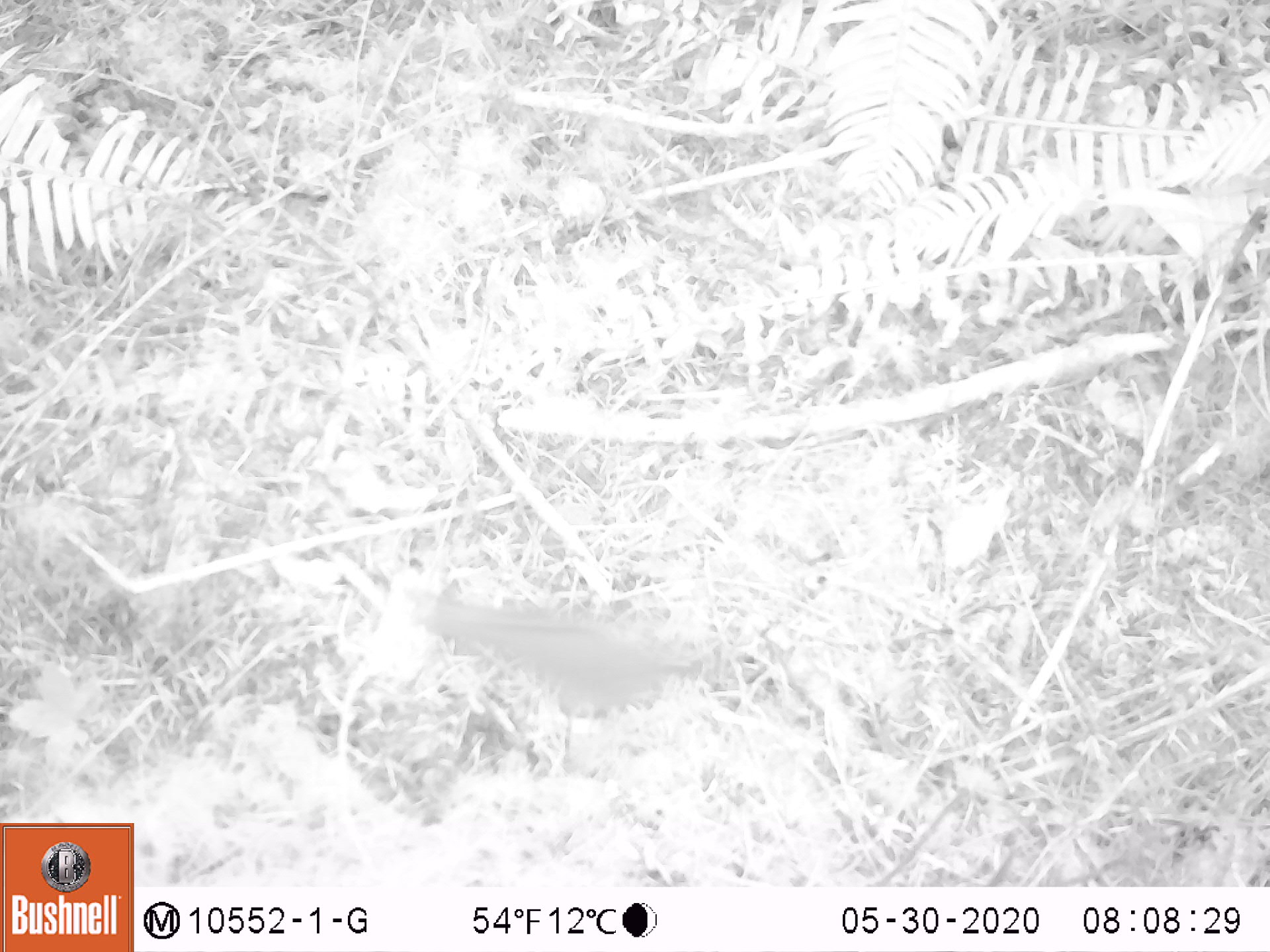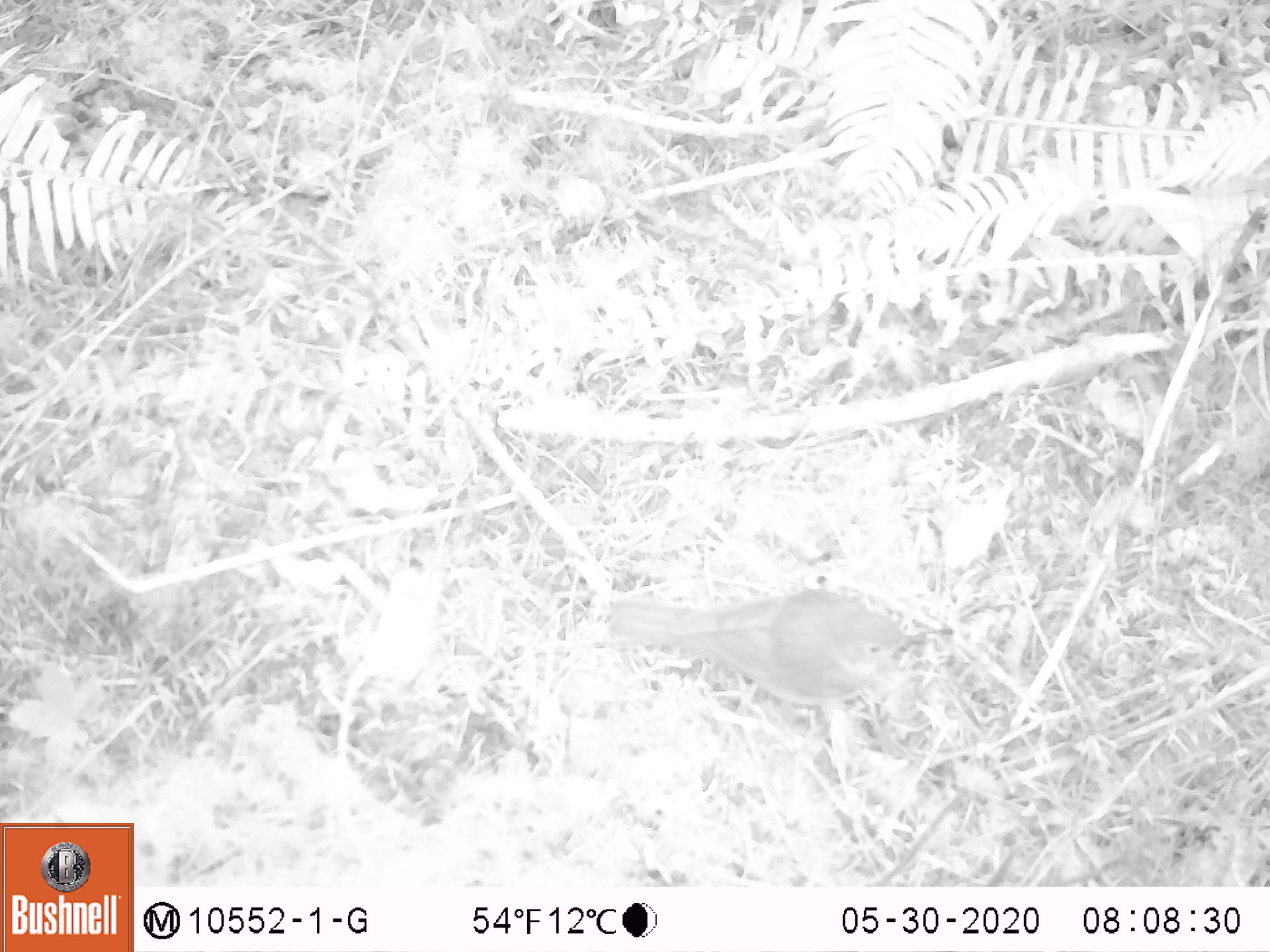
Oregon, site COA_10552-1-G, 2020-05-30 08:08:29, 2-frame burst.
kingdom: Animalia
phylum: Chordata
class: Aves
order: Passeriformes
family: Turdidae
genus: Catharus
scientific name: Catharus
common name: brown thrushes and nightingale-thrushes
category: catharus species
Catharus species (brown thrushes and nightingale-thrushes) (Catharus).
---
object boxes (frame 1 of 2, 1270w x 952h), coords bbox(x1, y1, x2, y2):
catharus species: bbox(398, 580, 687, 717)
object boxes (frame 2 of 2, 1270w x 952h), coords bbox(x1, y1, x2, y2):
catharus species: bbox(601, 577, 931, 709)